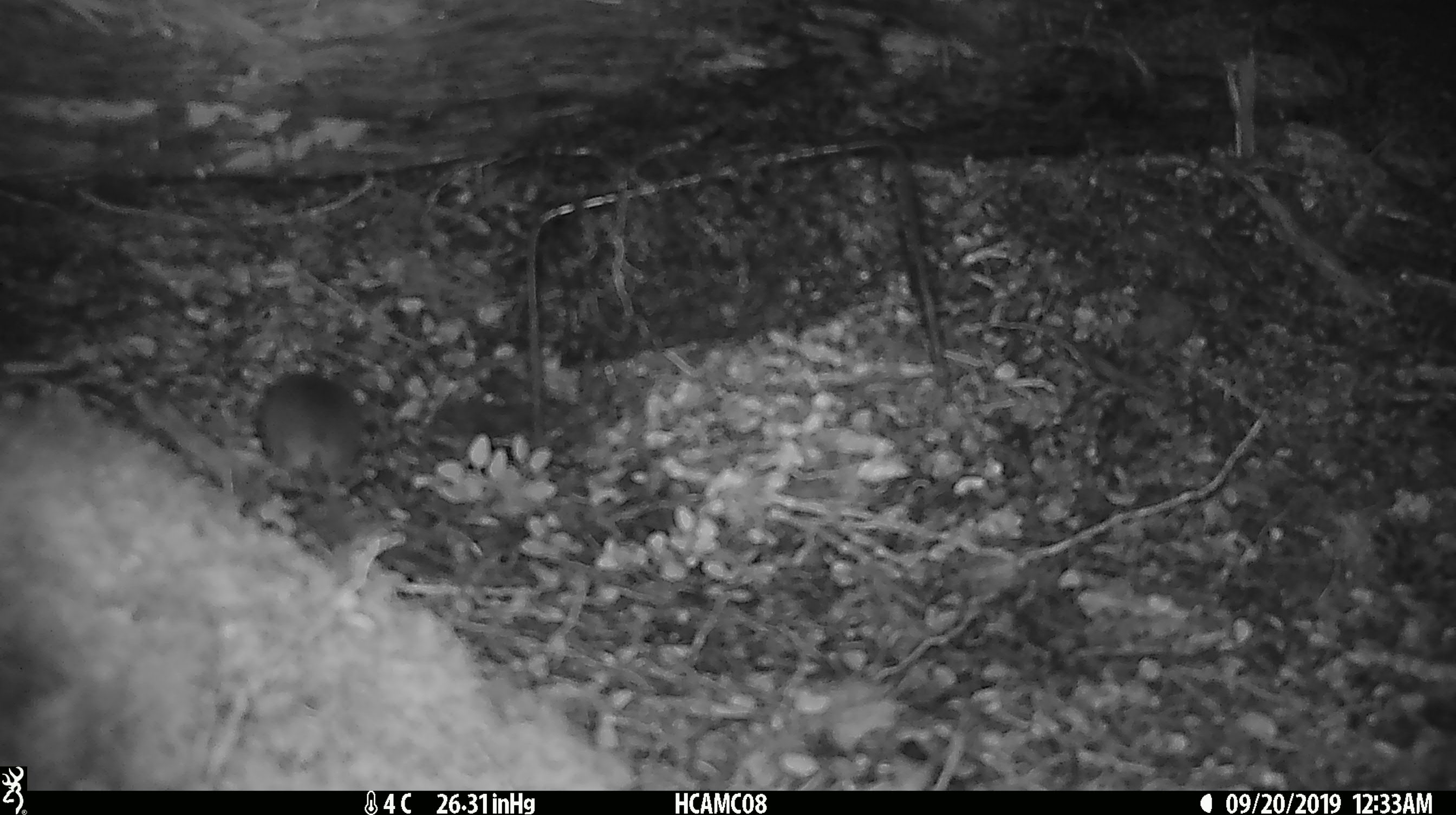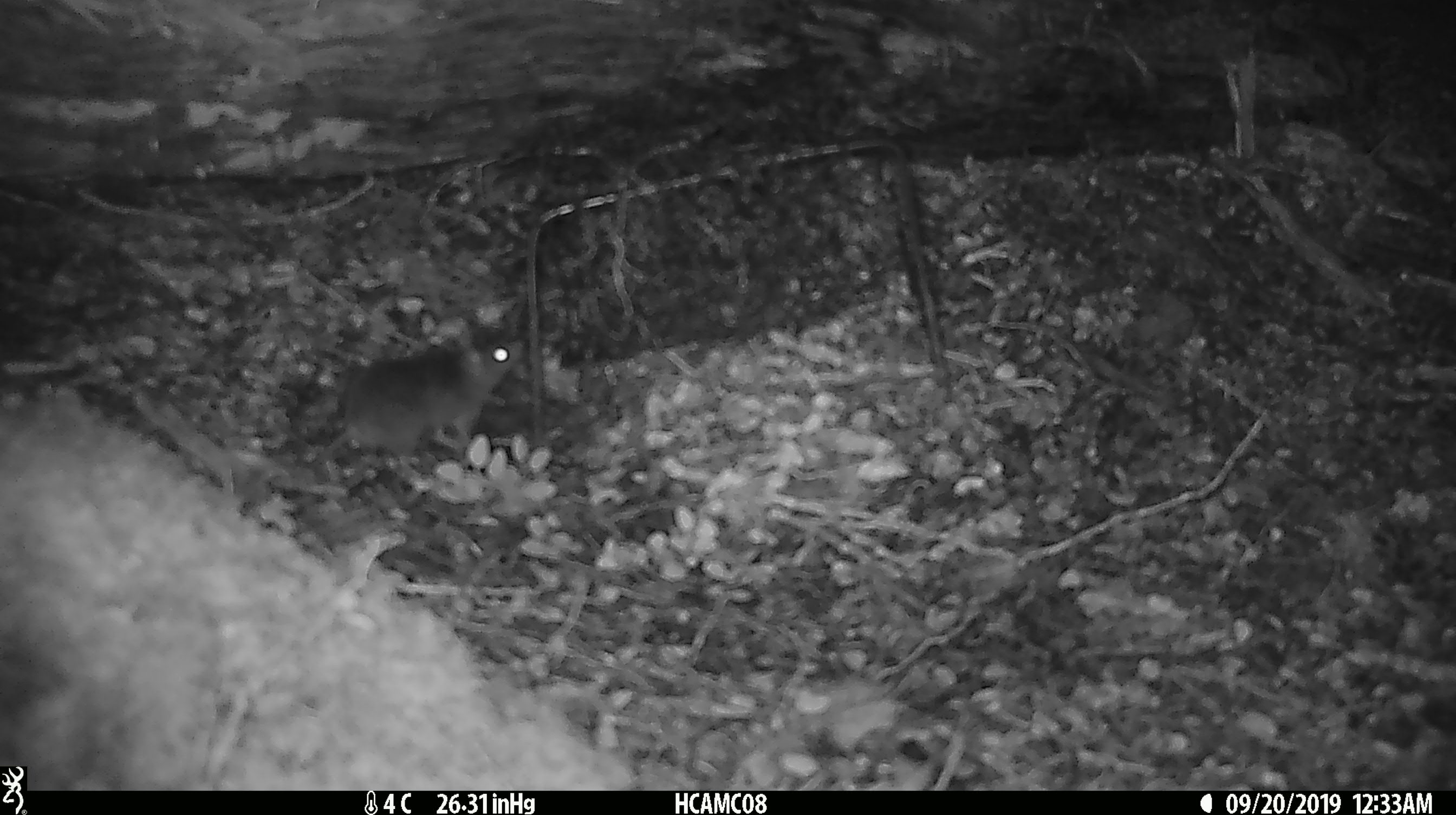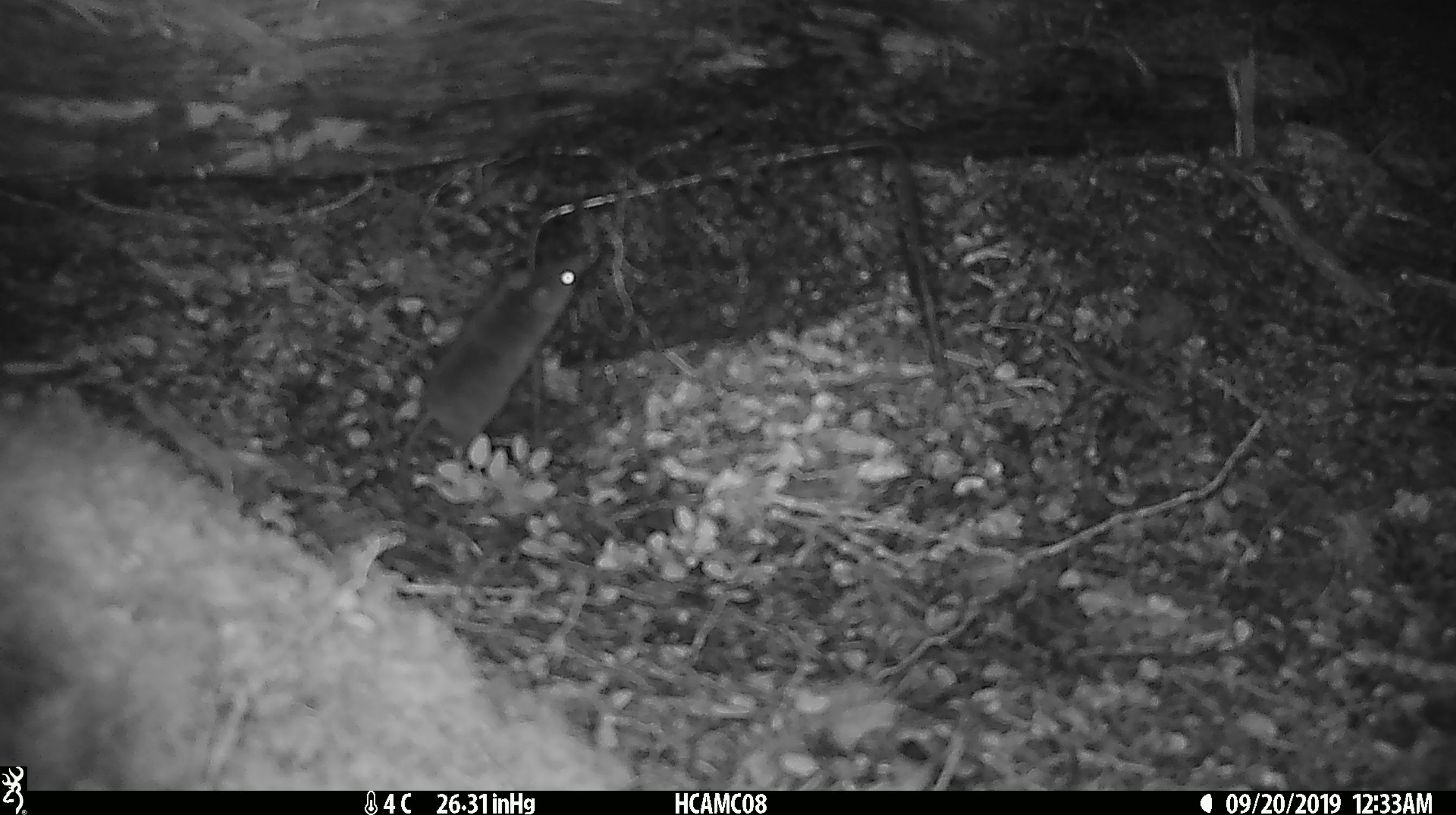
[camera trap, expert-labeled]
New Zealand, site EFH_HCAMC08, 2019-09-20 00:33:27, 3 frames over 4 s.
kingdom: Animalia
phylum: Chordata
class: Mammalia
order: Rodentia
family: Muridae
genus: Mus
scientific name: Mus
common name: mouse